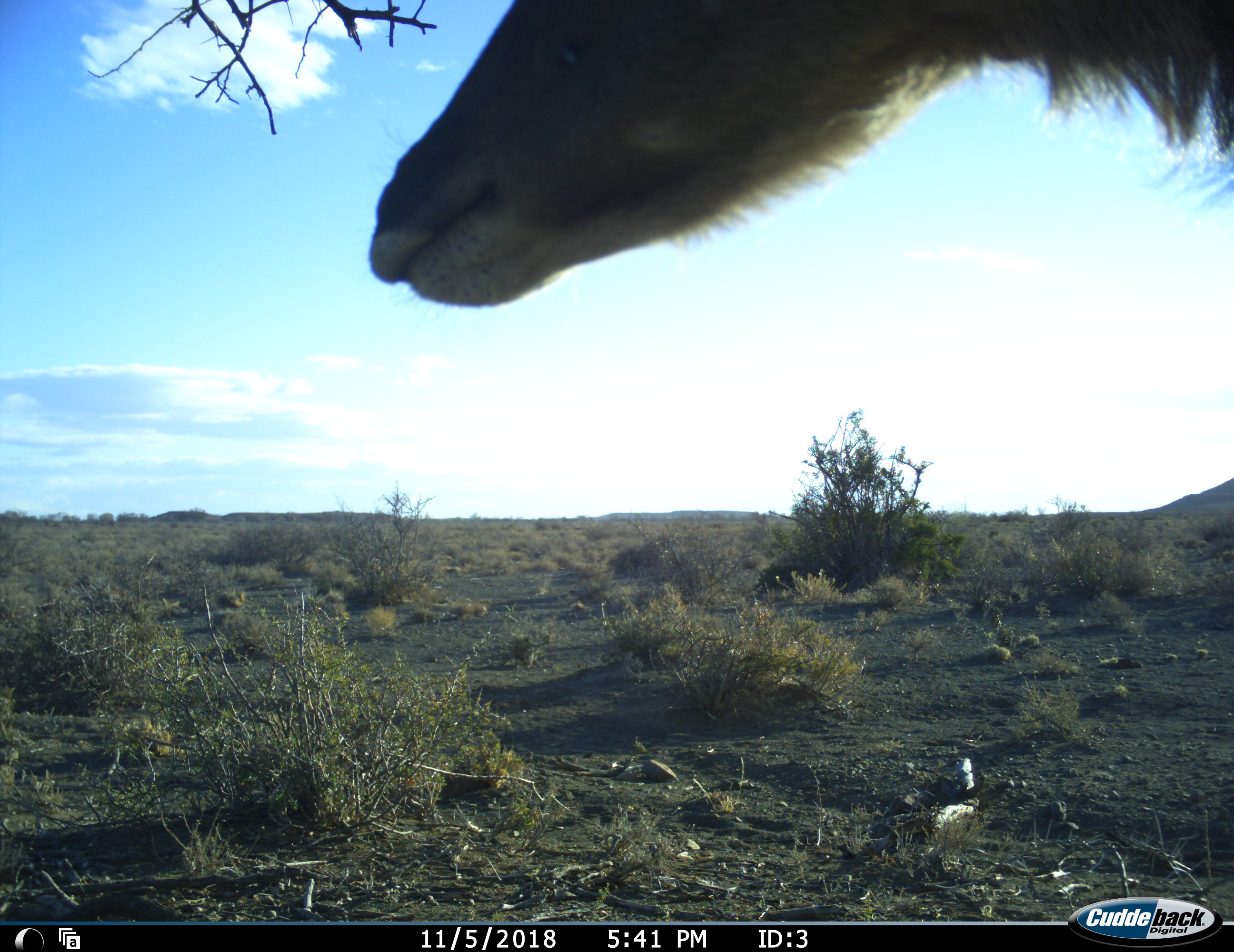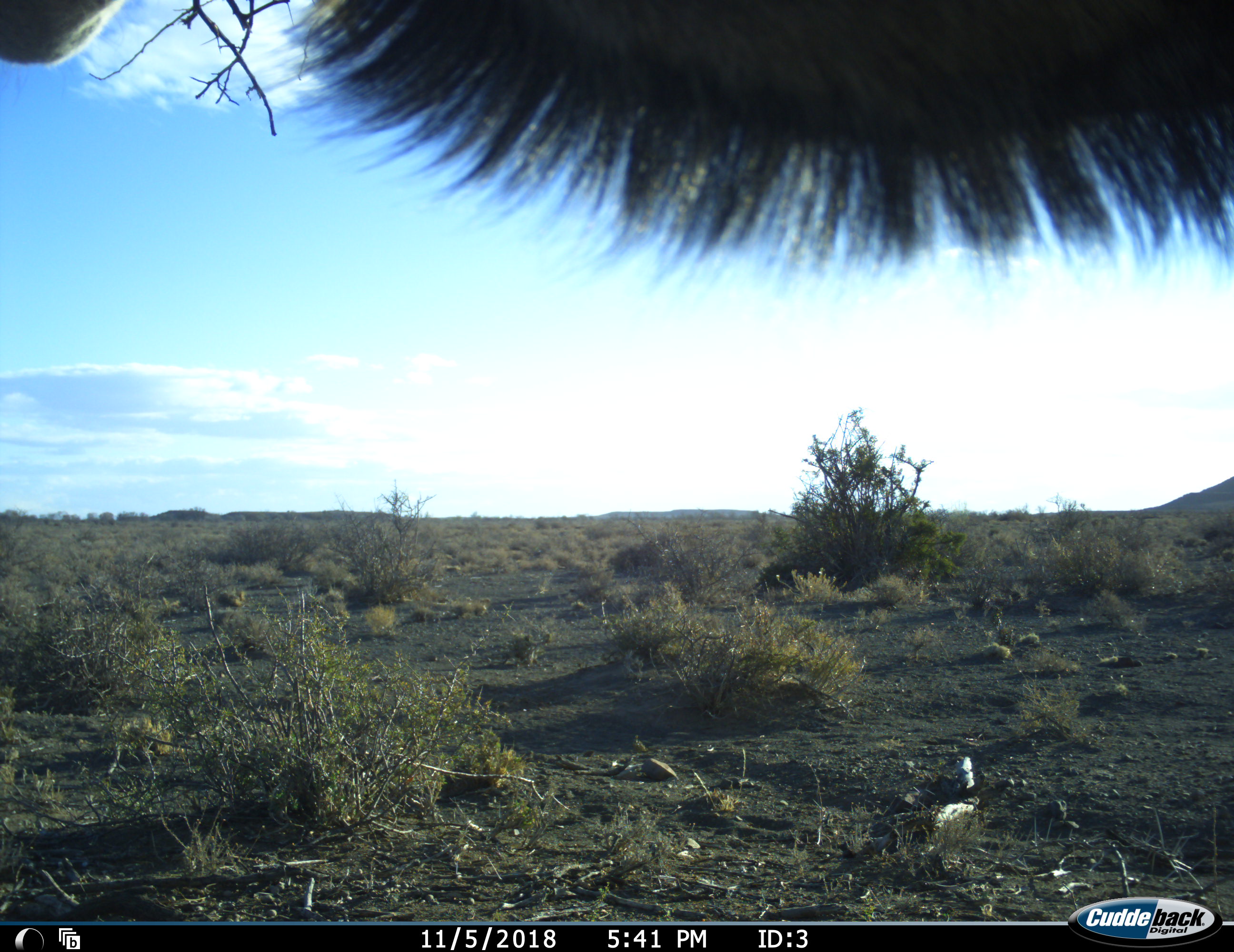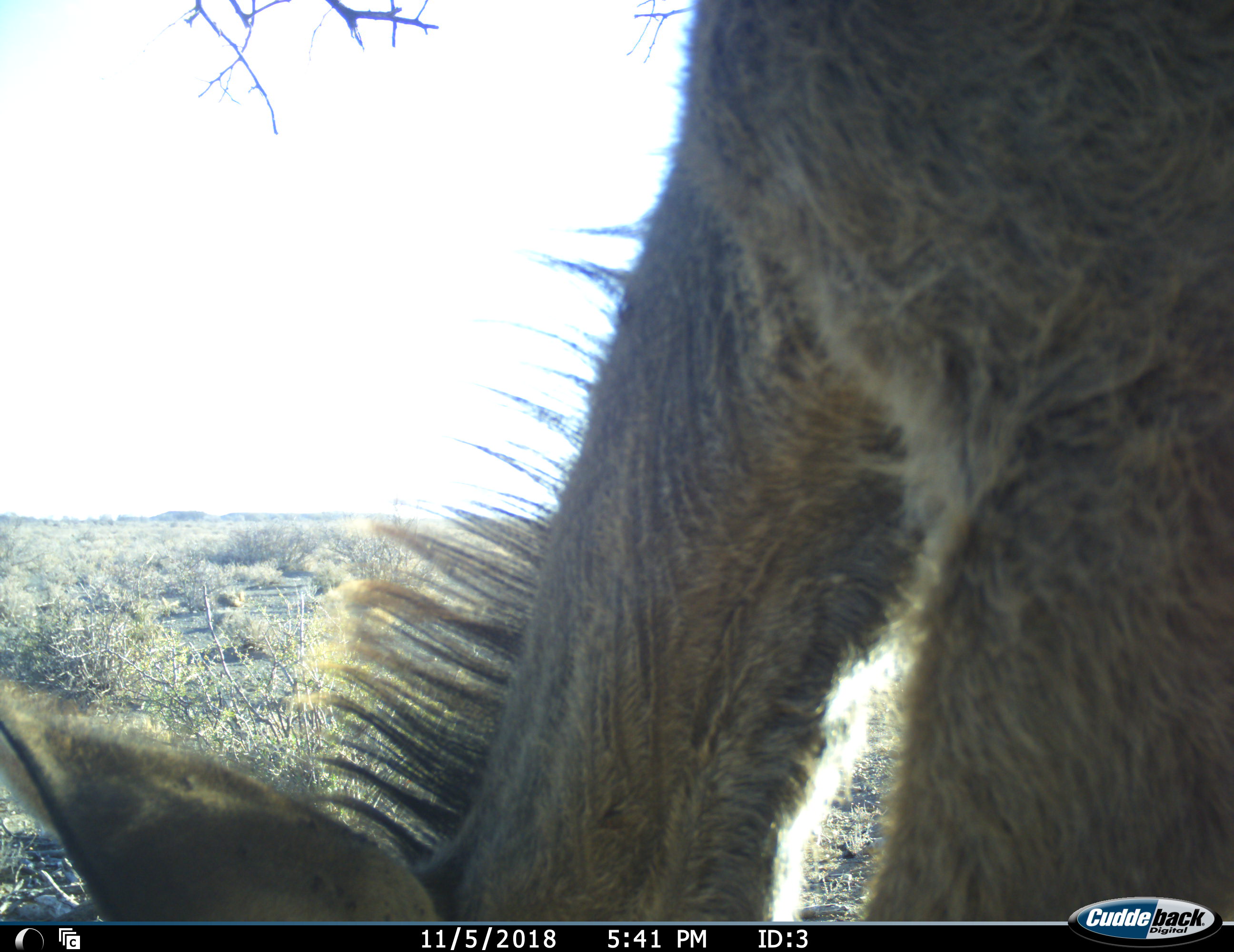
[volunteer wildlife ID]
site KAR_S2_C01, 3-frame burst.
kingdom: Animalia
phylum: Chordata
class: Mammalia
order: Artiodactyla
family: Bovidae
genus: Tragelaphus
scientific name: Tragelaphus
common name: kudu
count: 1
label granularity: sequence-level